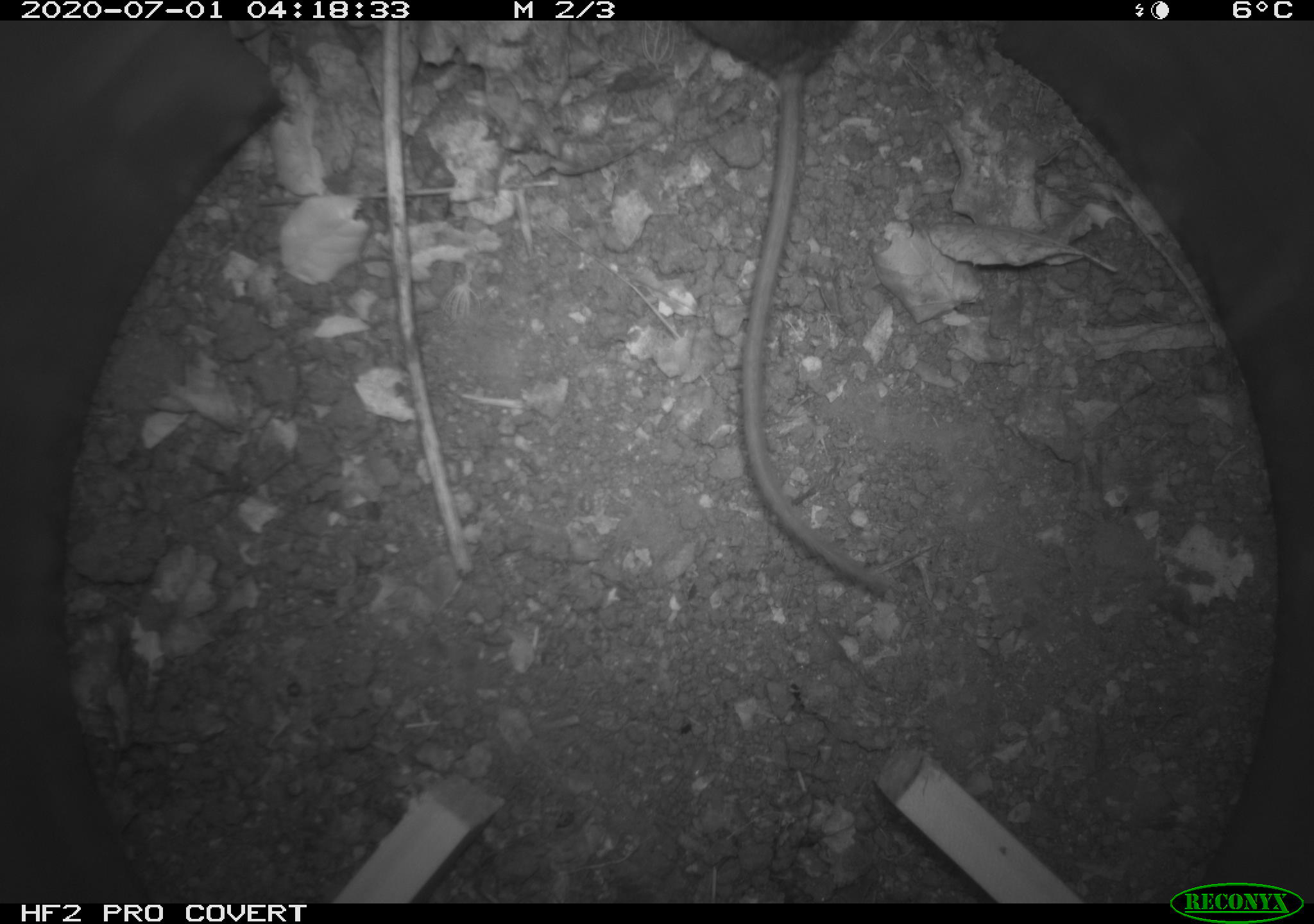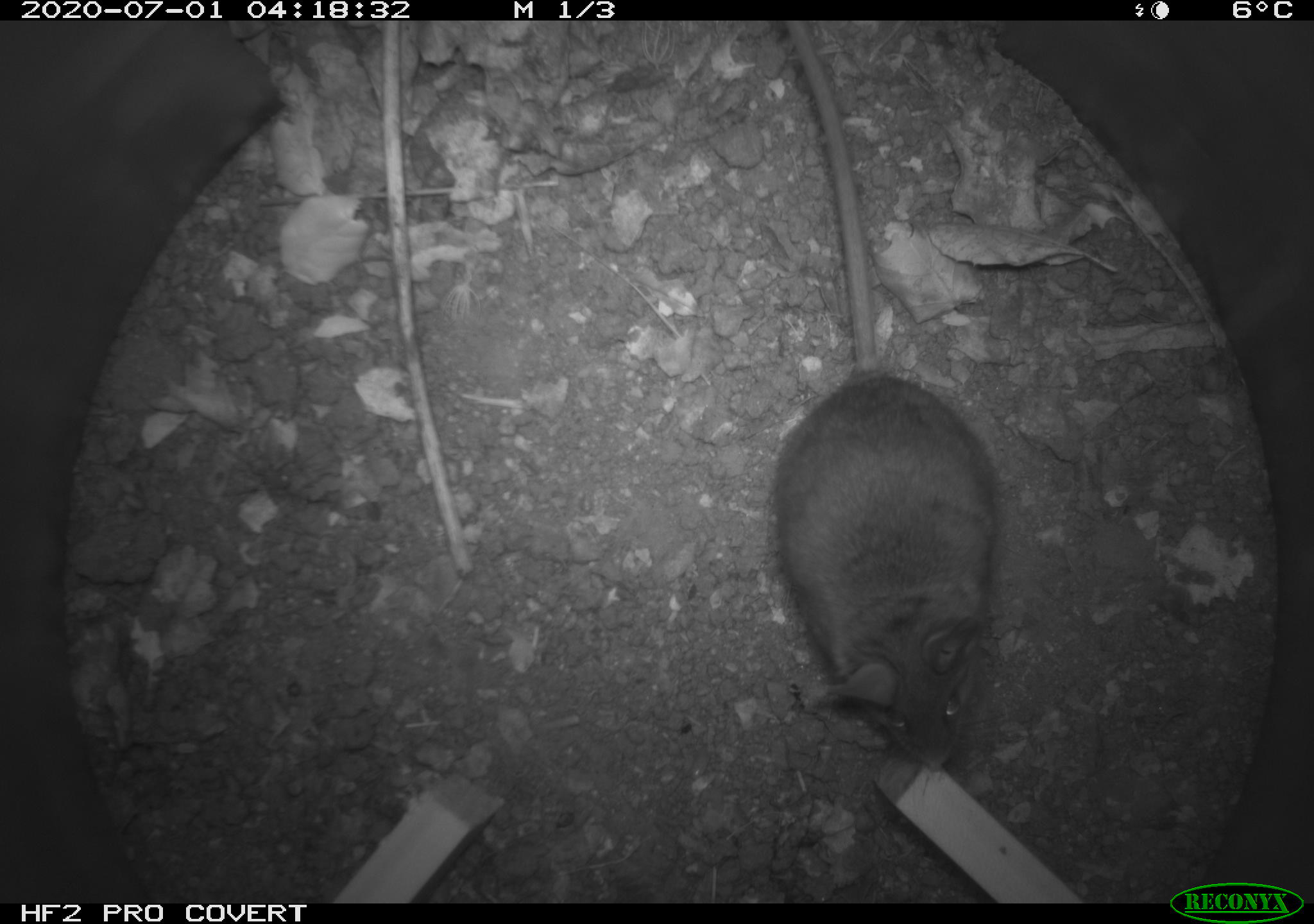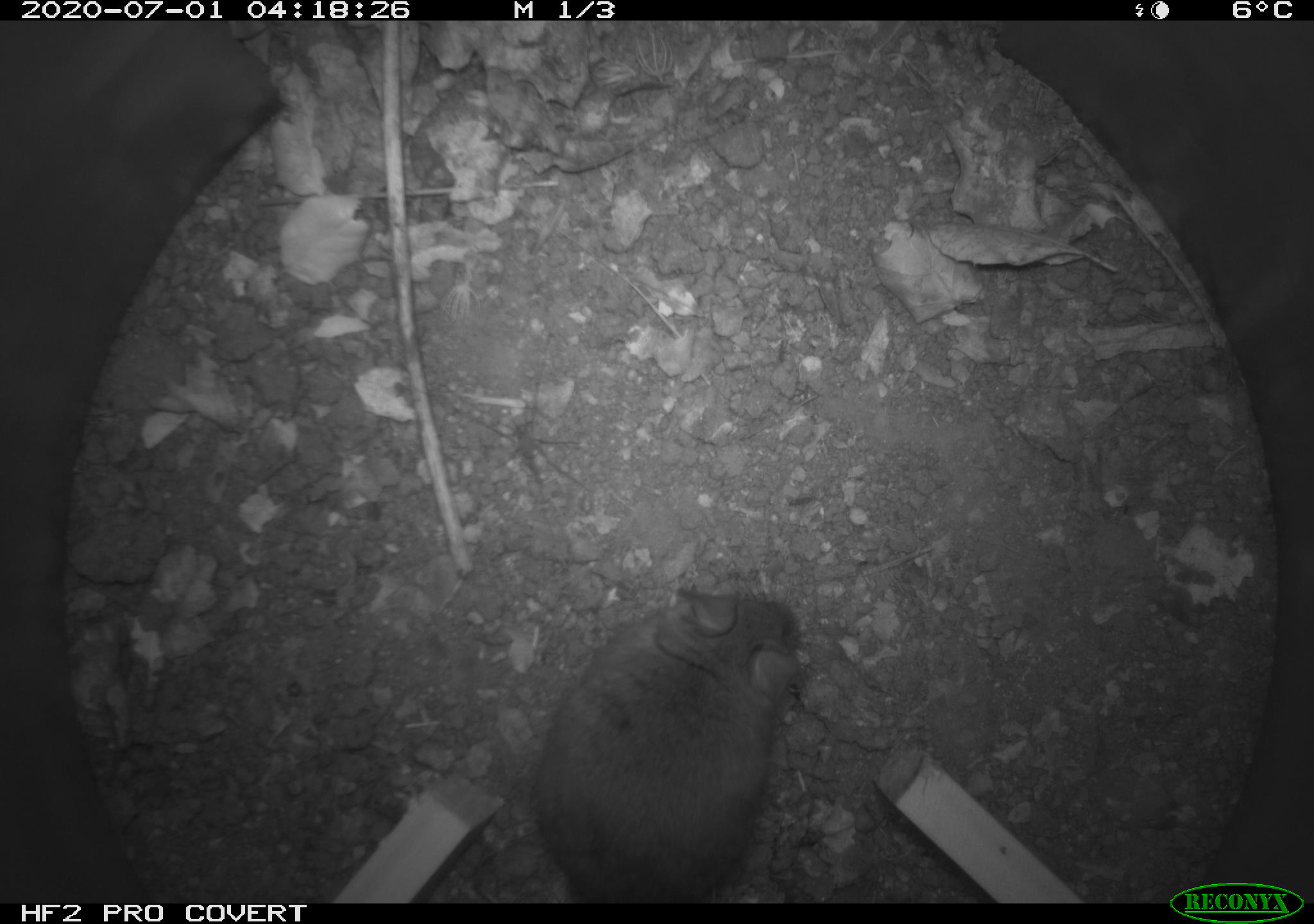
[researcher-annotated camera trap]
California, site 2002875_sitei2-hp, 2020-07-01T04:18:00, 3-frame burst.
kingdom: Animalia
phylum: Chordata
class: Mammalia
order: Rodentia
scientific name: Rodentia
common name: rodent